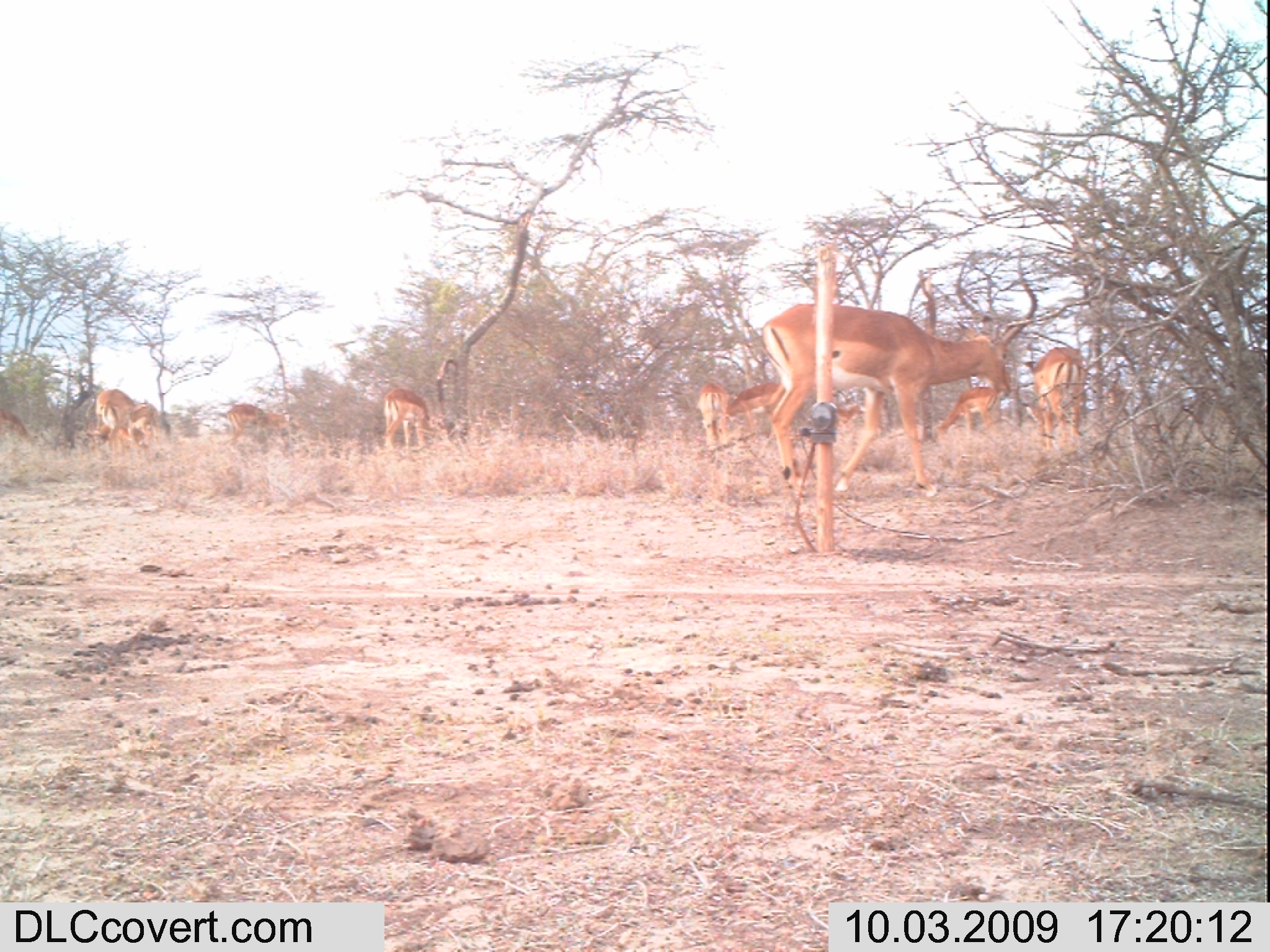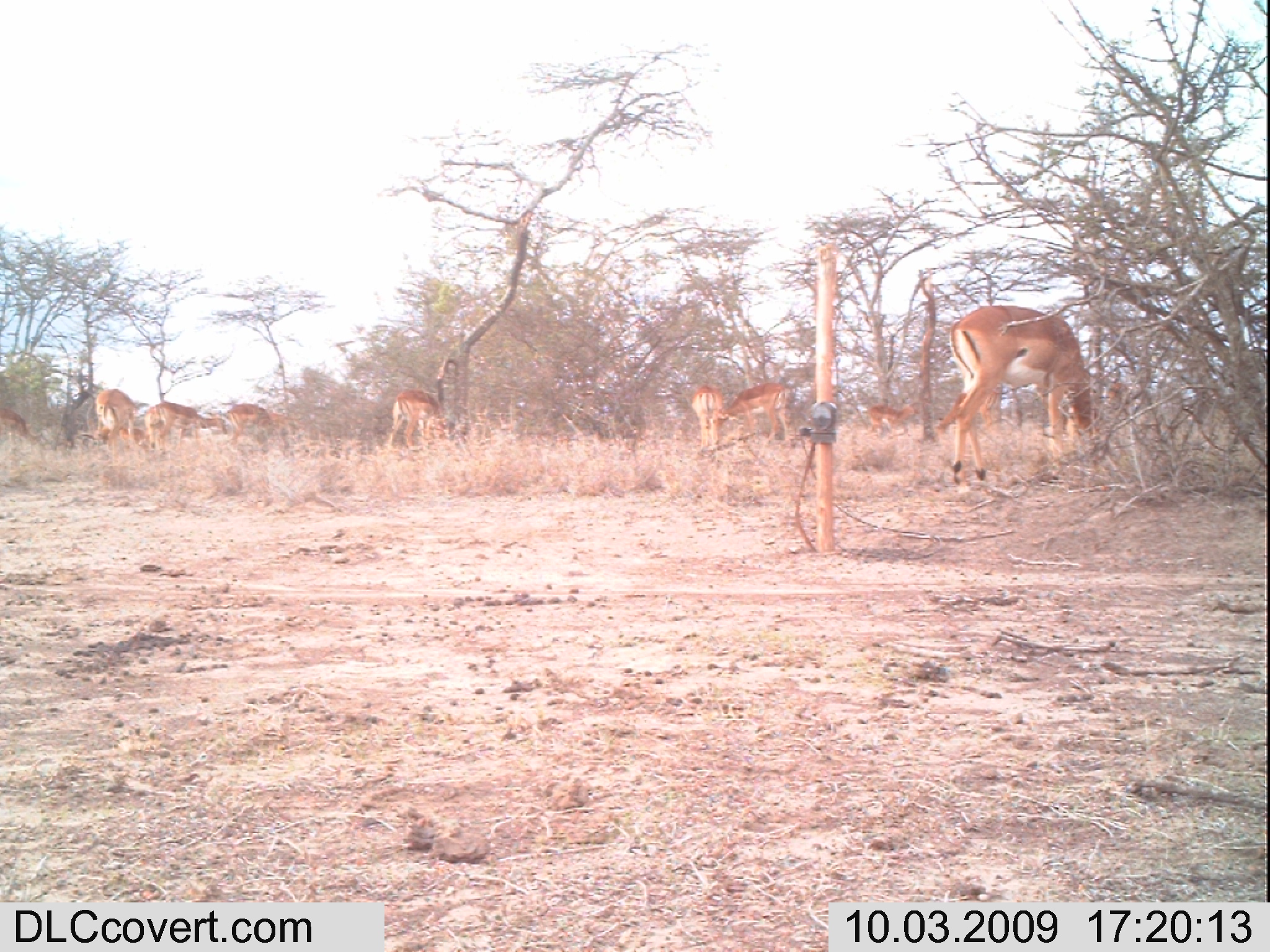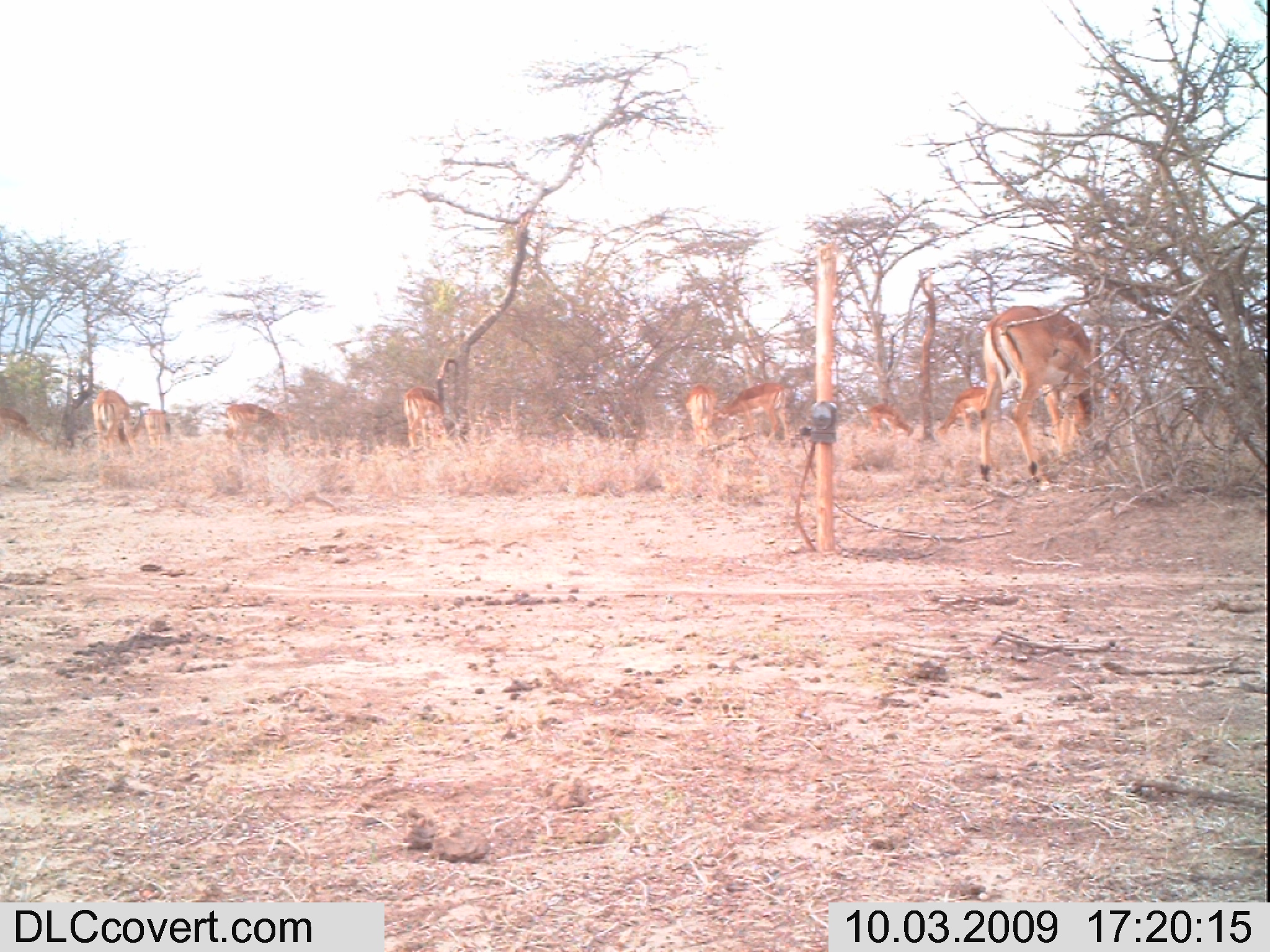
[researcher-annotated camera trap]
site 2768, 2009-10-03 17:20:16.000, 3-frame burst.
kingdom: Animalia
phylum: Chordata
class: Mammalia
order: Artiodactyla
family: Bovidae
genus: Aepyceros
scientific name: Aepyceros melampus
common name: impala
Aepyceros melampus (impala), count 12.